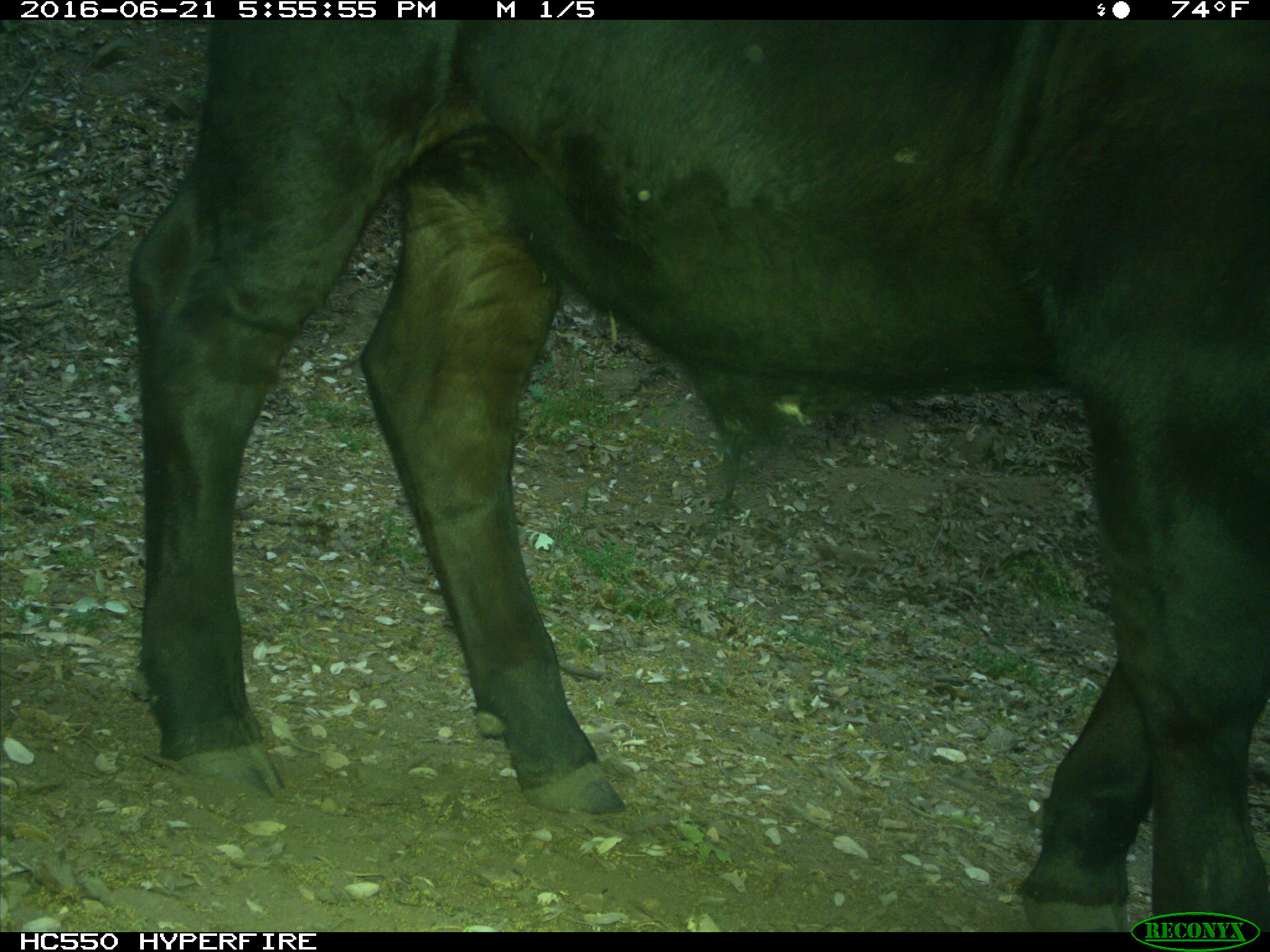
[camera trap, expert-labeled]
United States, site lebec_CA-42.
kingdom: Animalia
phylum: Chordata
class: Mammalia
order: Artiodactyla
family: Bovidae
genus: Bos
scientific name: Bos taurus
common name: domestic cow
Bos taurus (domestic cow).